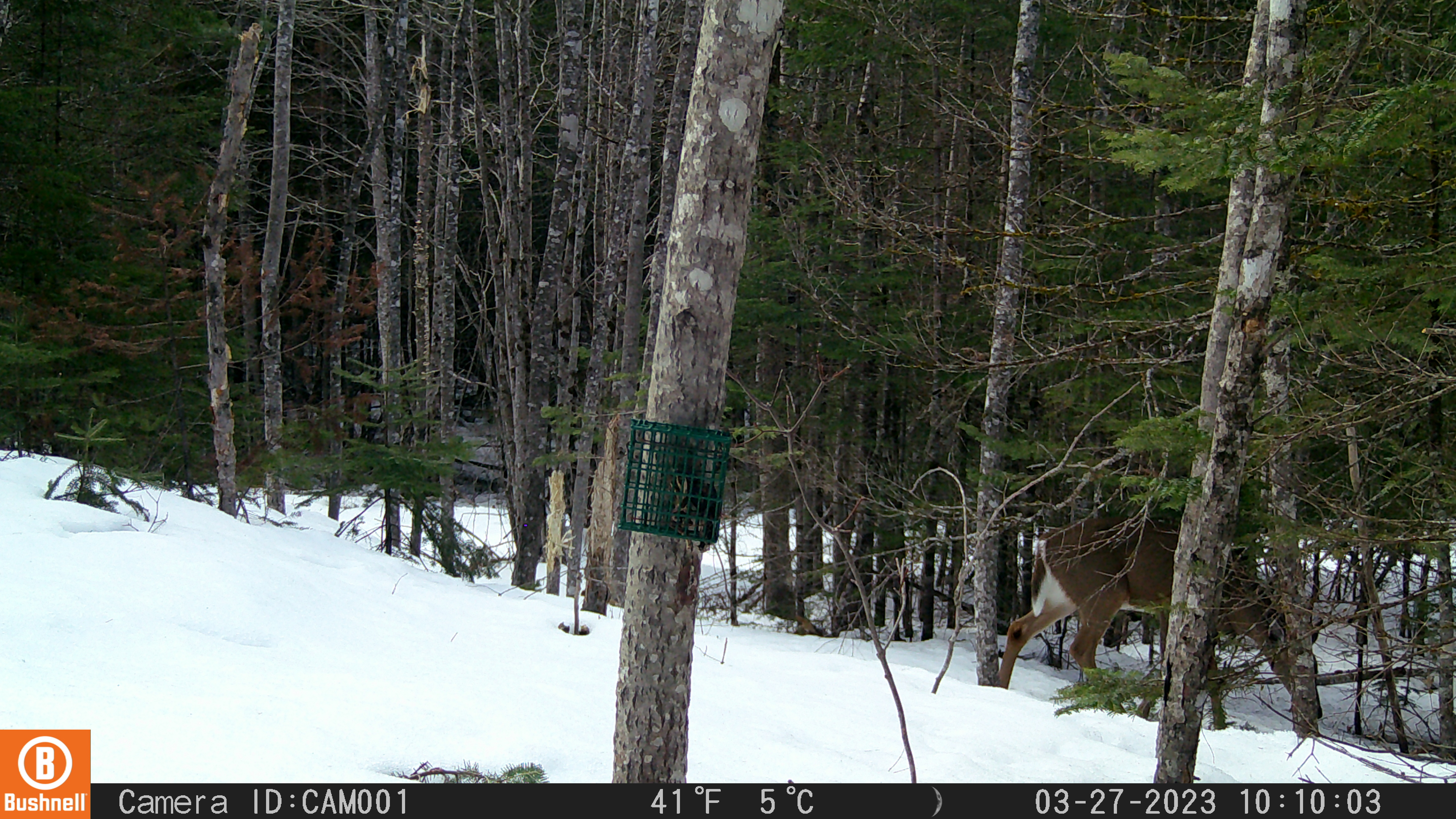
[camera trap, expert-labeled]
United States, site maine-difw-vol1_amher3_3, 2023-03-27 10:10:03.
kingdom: Animalia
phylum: Chordata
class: Mammalia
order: Artiodactyla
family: Cervidae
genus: Odocoileus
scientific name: Odocoileus virginianus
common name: white-tailed deer